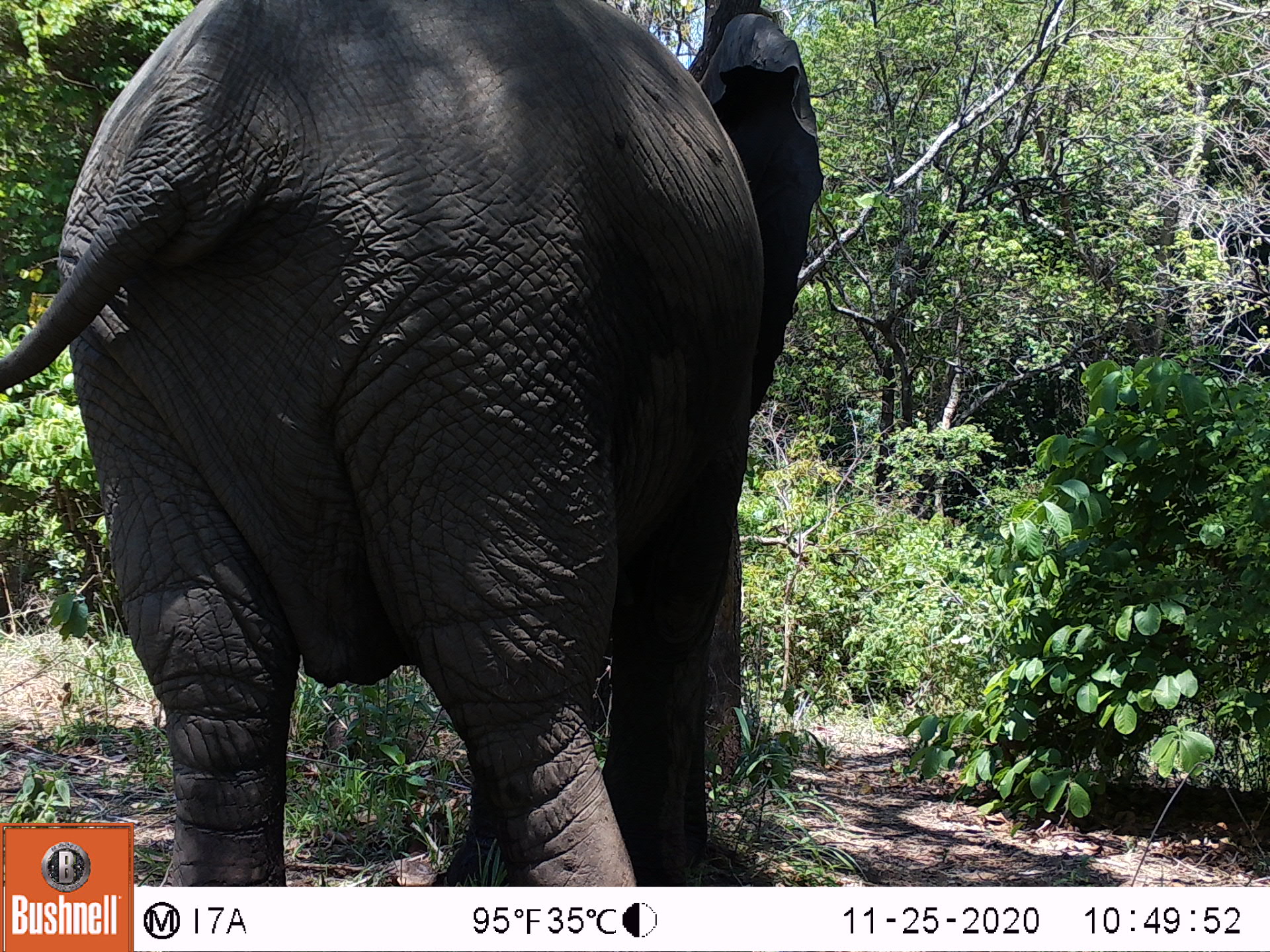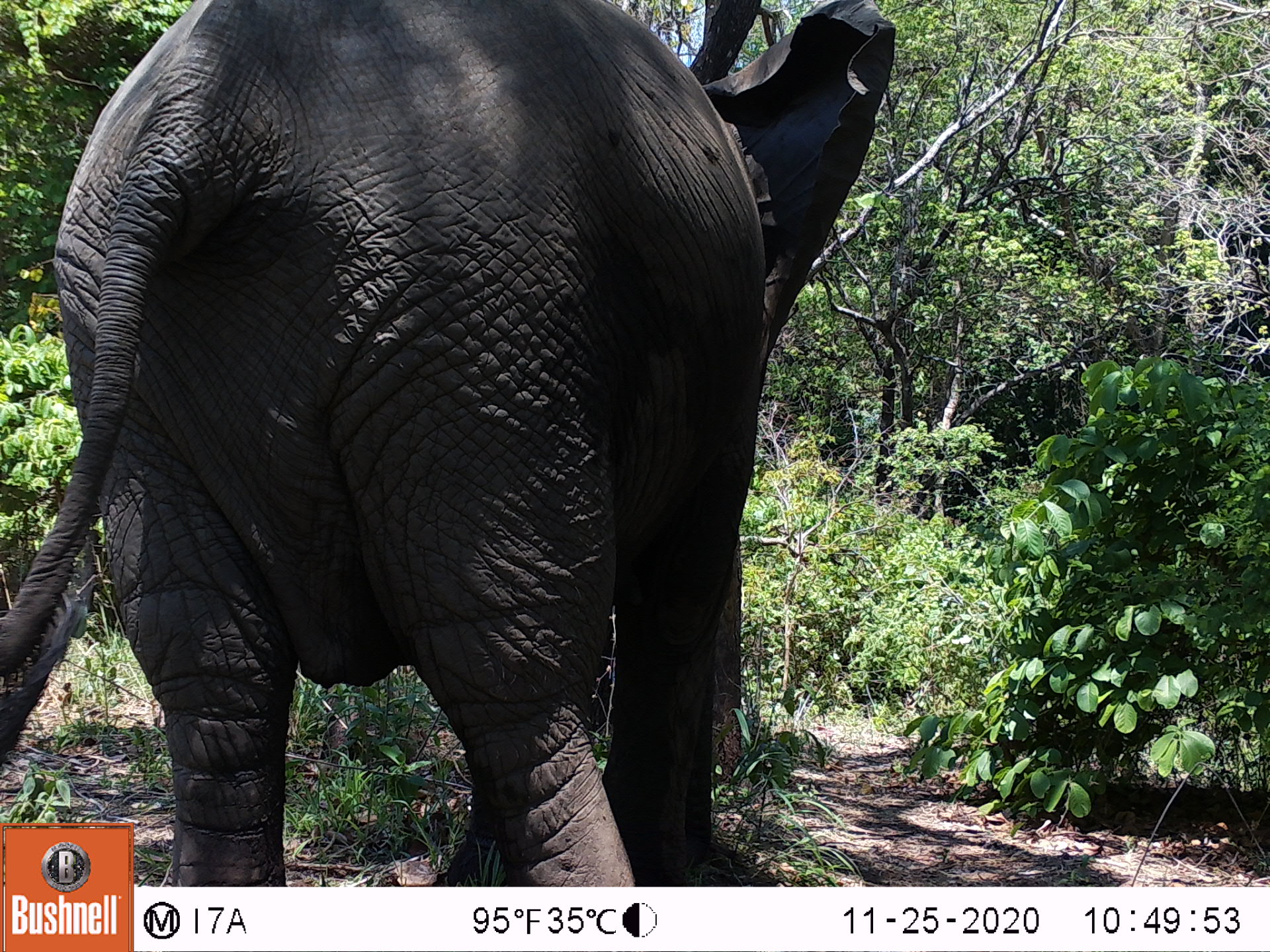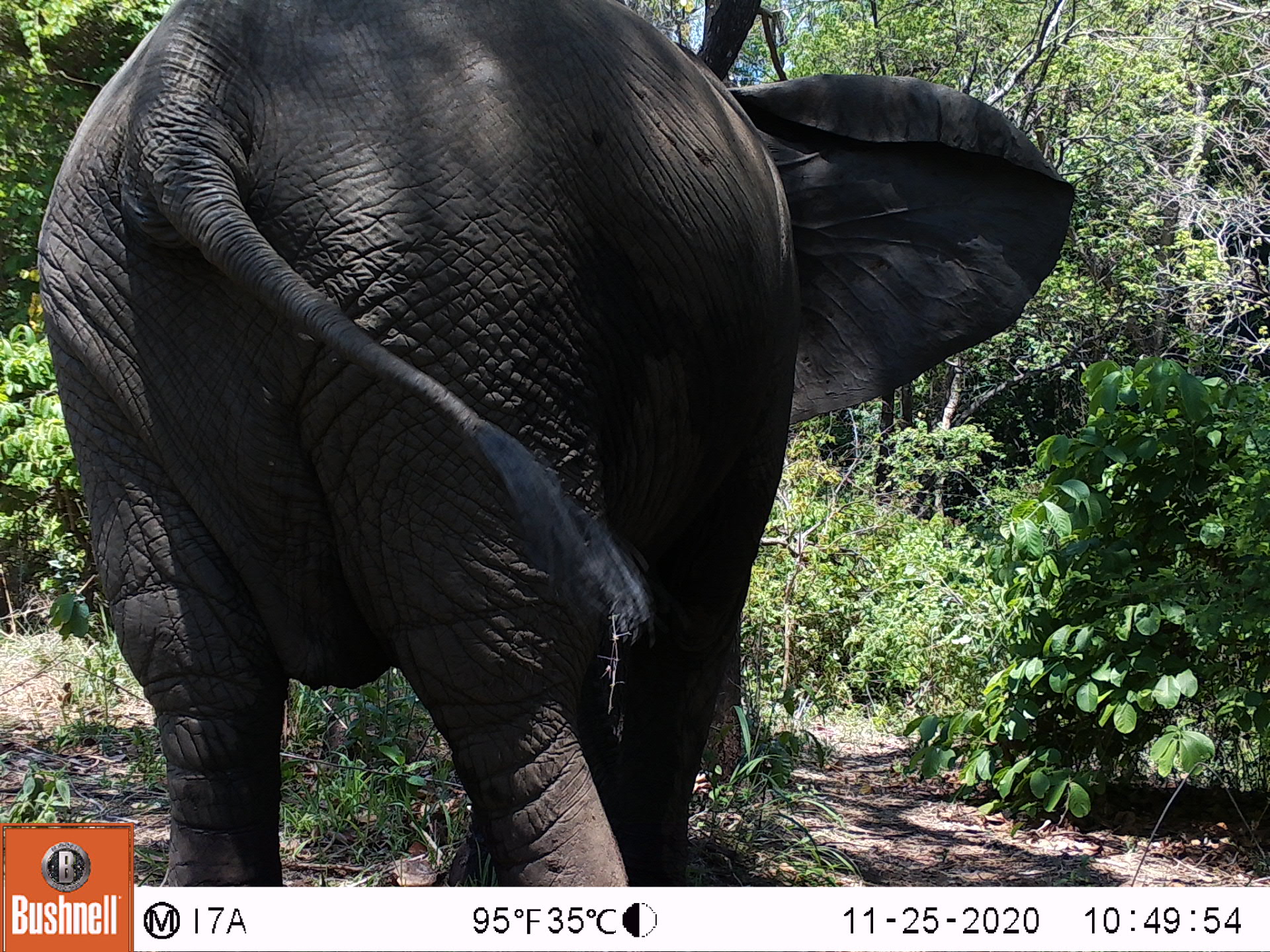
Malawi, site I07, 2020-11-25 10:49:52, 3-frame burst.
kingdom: Animalia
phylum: Chordata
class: Mammalia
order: Proboscidea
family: Elephantidae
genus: Loxodonta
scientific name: Loxodonta africana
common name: african savanna elephant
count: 1